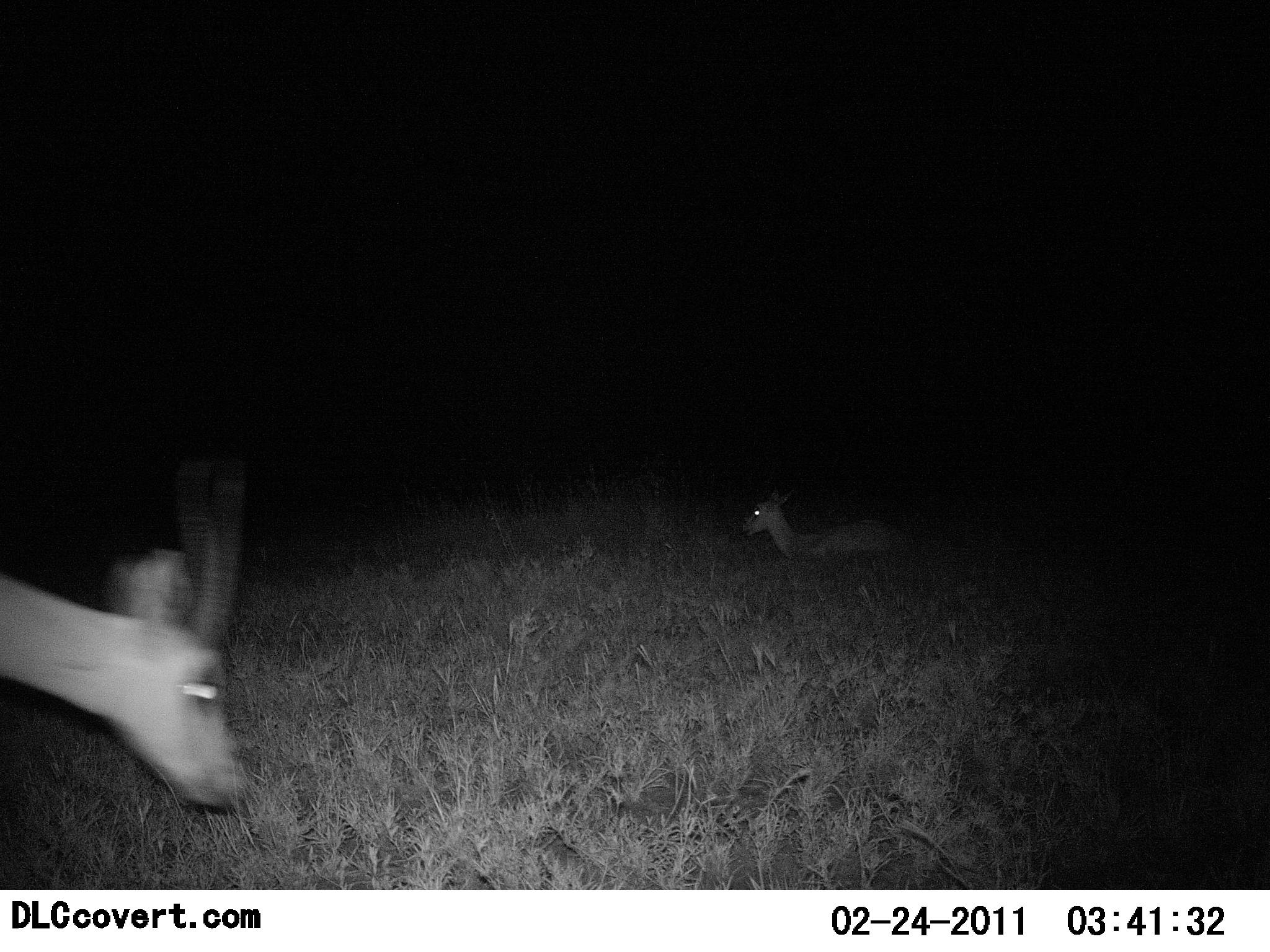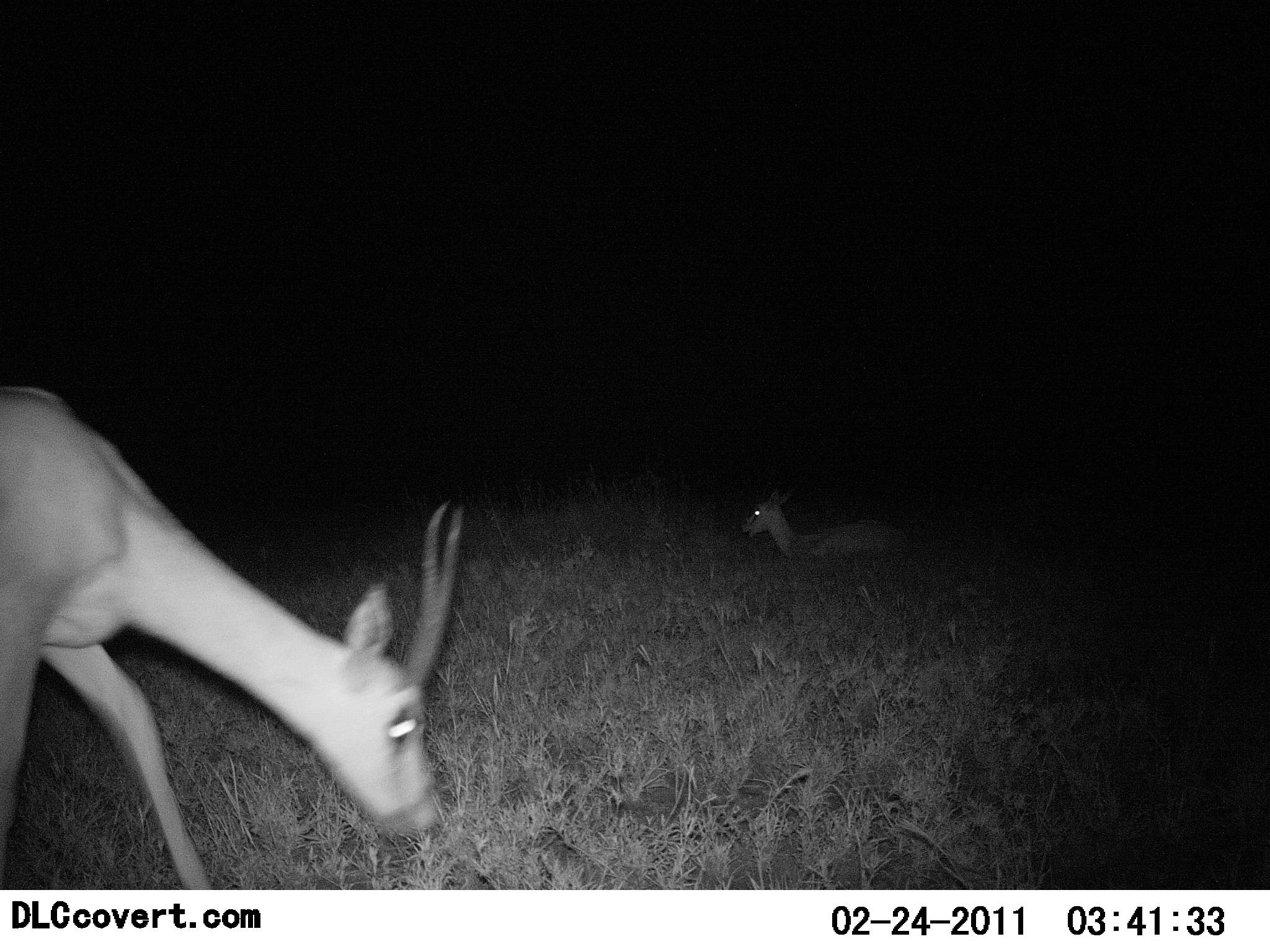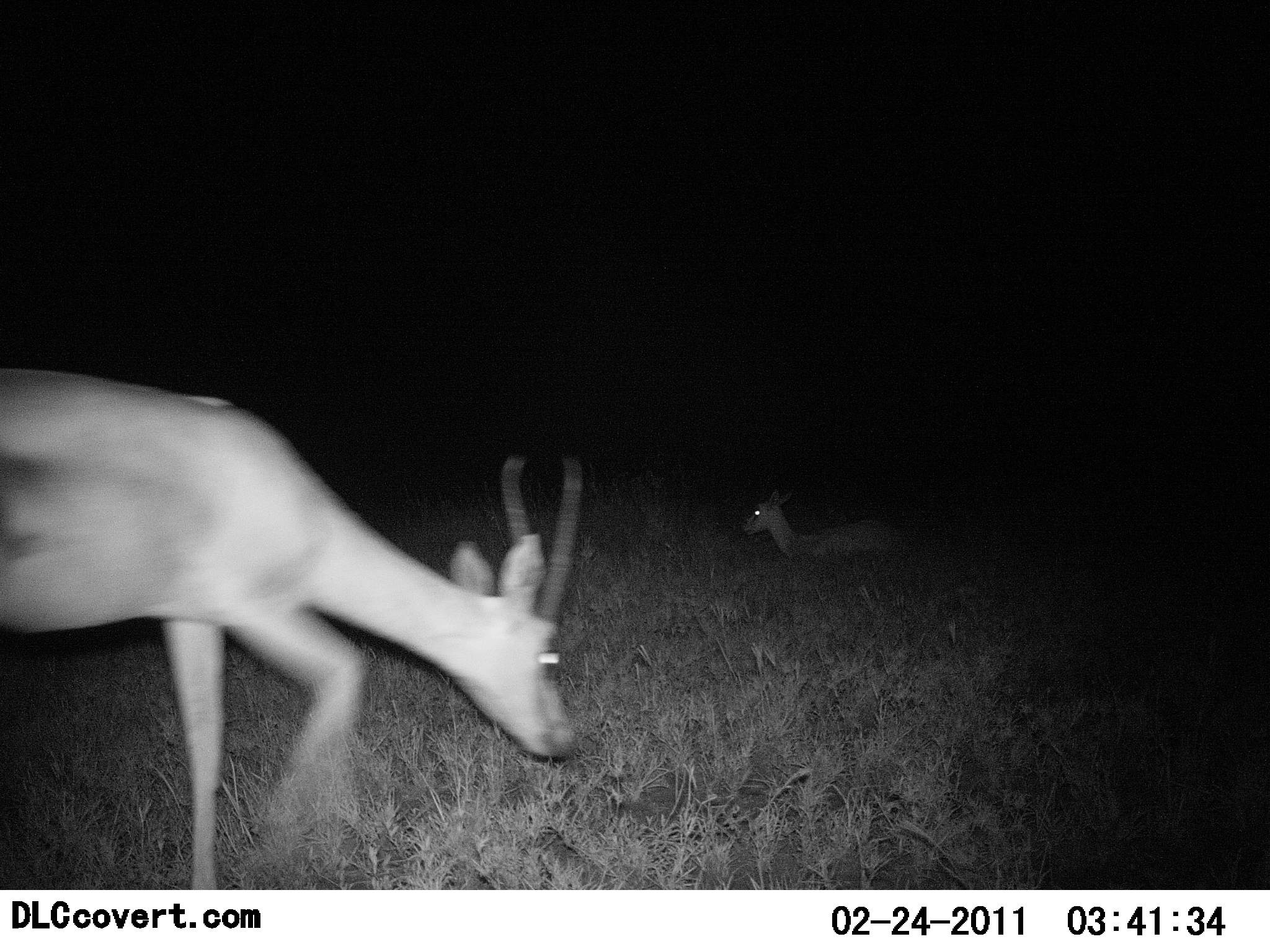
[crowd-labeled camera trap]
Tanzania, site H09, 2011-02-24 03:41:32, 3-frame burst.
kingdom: Animalia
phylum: Chordata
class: Mammalia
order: Artiodactyla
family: Bovidae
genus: Nanger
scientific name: Nanger granti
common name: grant's gazelle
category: gazellegrants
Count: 2.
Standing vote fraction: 17%.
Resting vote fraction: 58%.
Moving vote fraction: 33%.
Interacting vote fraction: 0%.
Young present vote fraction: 0%.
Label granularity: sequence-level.